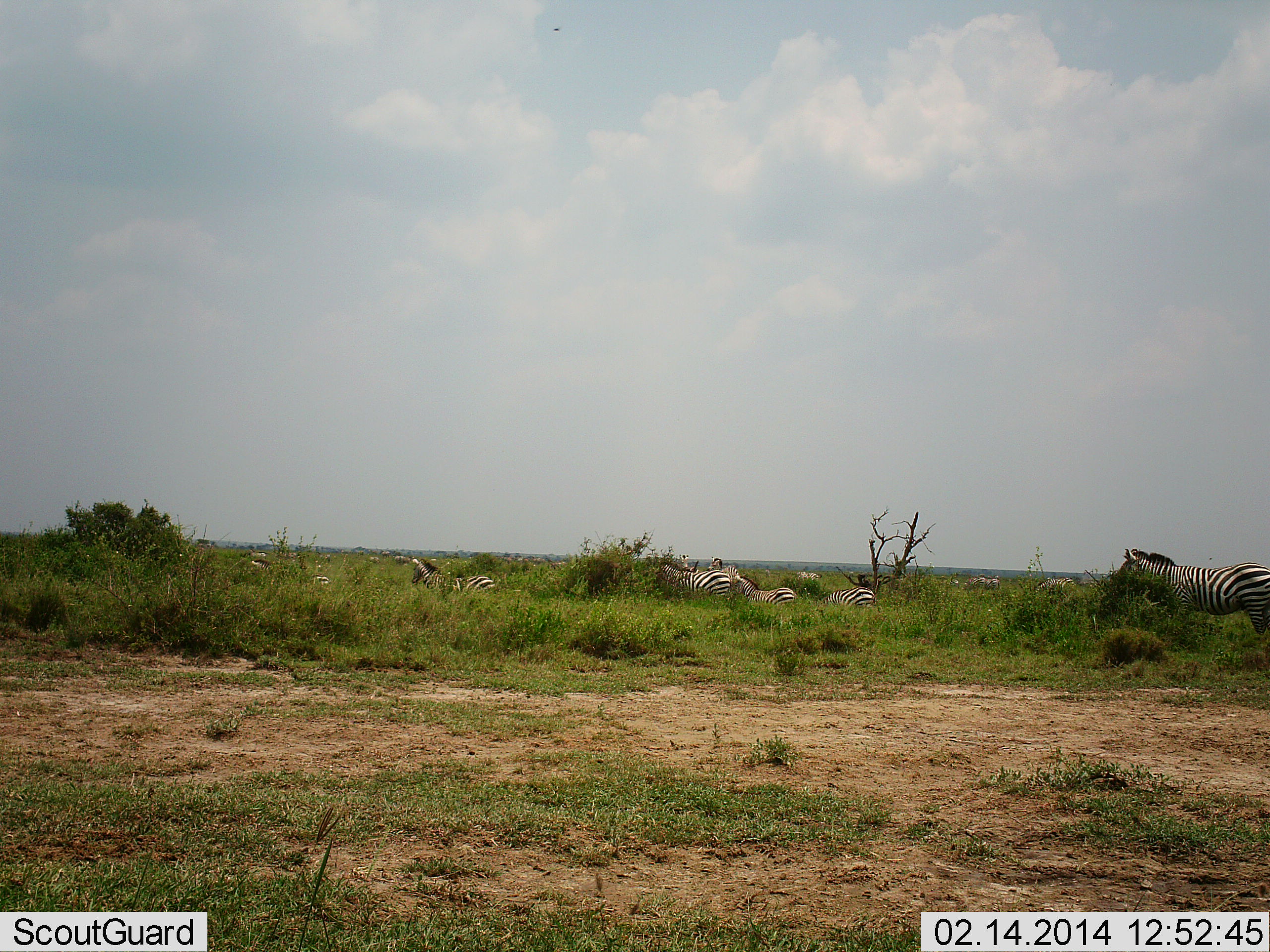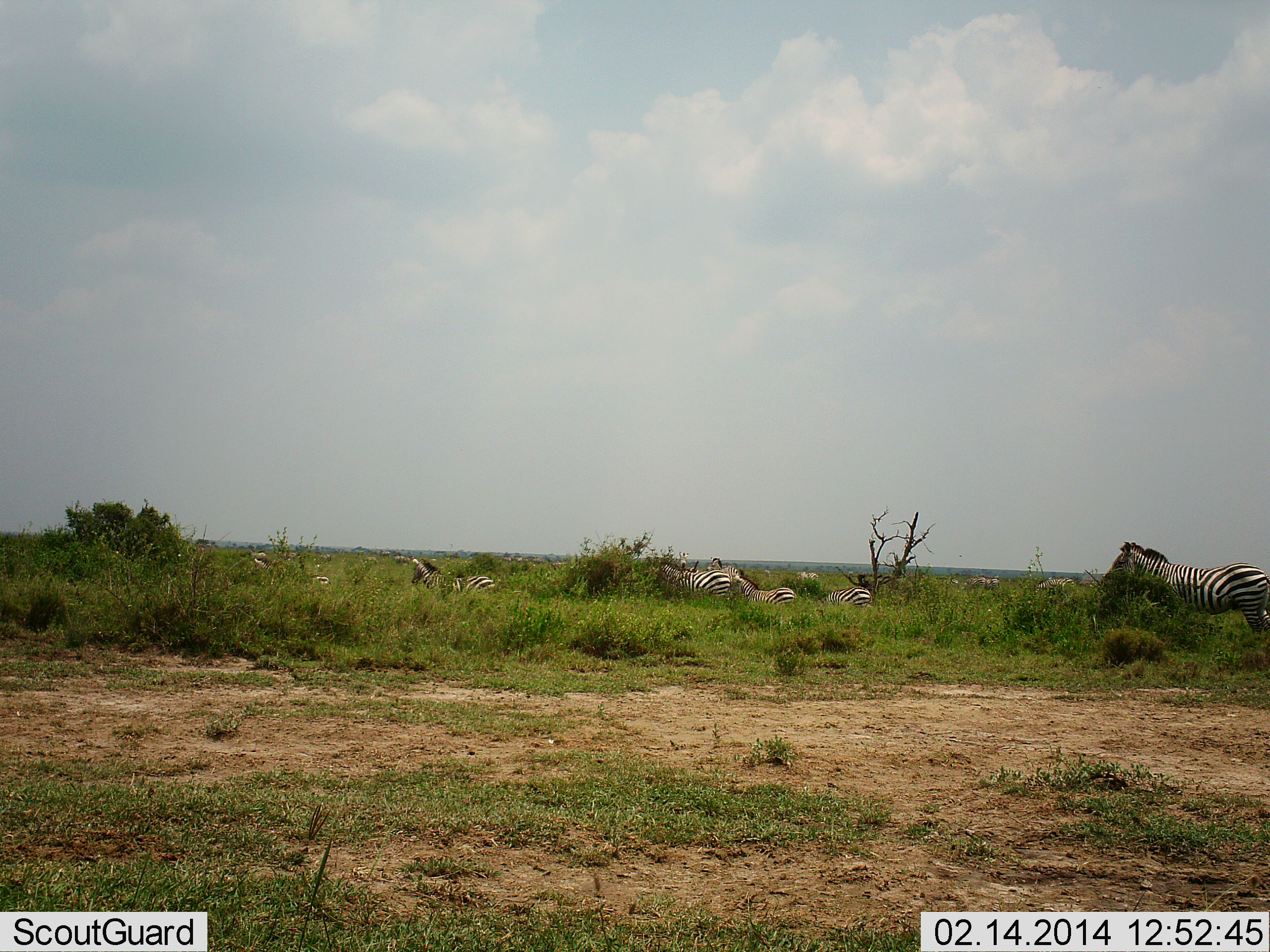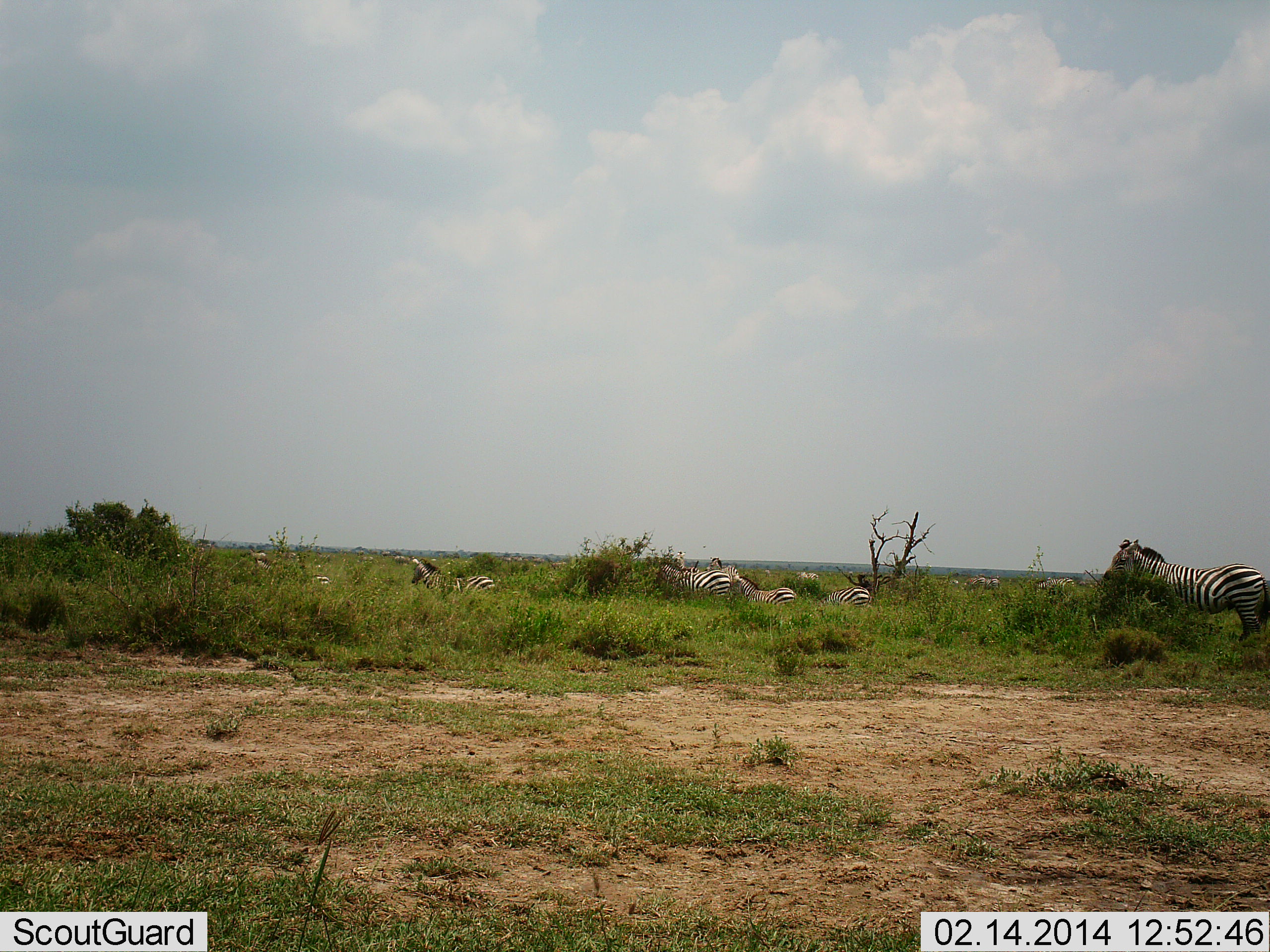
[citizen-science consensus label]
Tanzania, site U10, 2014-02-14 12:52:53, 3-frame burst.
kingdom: Animalia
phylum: Chordata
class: Mammalia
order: Perissodactyla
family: Equidae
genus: Equus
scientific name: Equus quagga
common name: plains zebra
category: zebra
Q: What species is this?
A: Zebra (plains zebra) (Equus quagga).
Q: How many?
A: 11-50.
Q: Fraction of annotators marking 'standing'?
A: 40%.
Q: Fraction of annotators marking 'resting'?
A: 10%.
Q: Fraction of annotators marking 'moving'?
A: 60%.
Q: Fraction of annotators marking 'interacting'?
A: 20%.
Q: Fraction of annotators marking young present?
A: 0%.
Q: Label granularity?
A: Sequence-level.